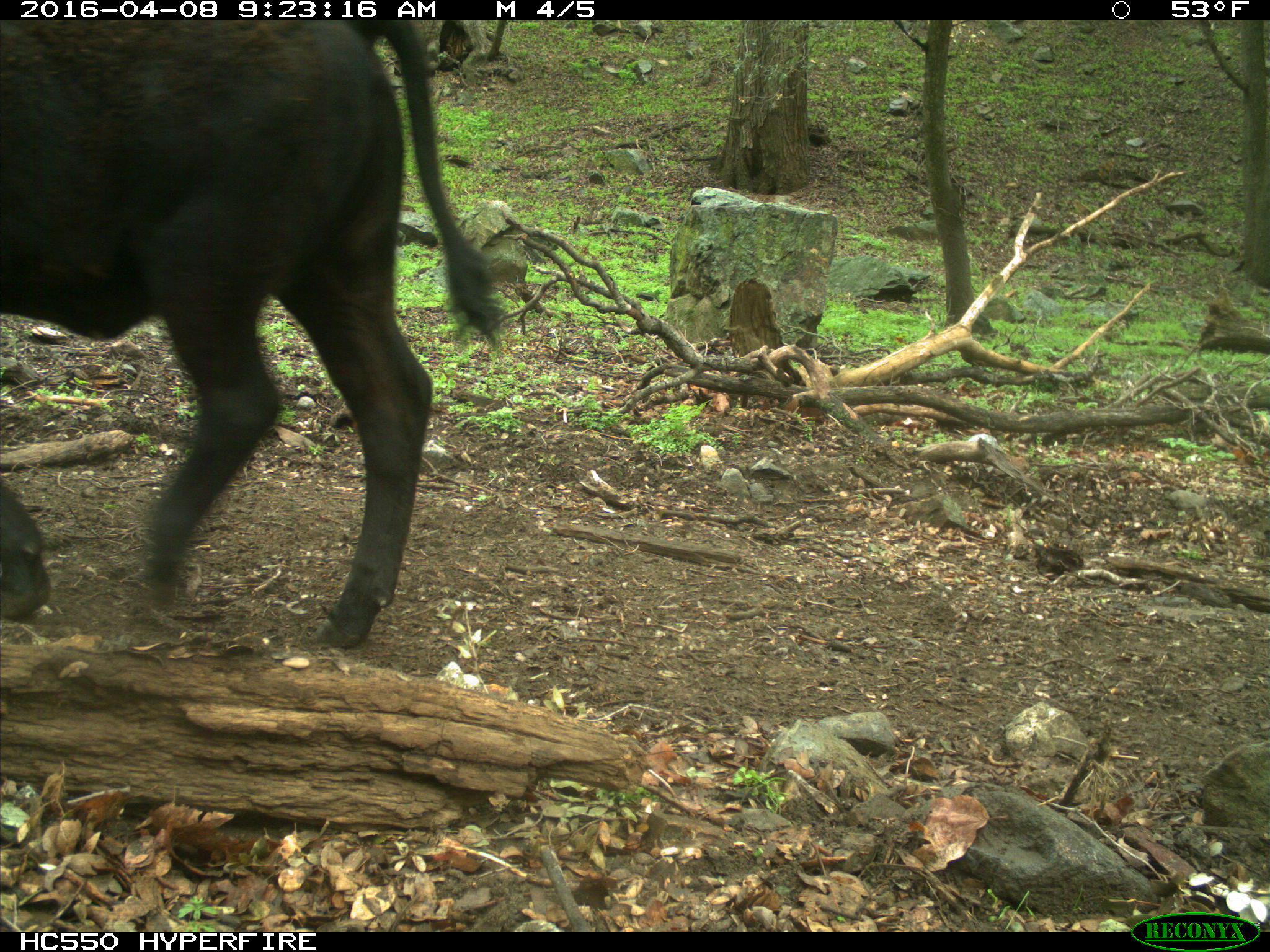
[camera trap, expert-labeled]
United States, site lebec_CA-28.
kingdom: Animalia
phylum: Chordata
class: Mammalia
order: Artiodactyla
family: Bovidae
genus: Bos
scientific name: Bos taurus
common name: domestic cow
Bos taurus (domestic cow).